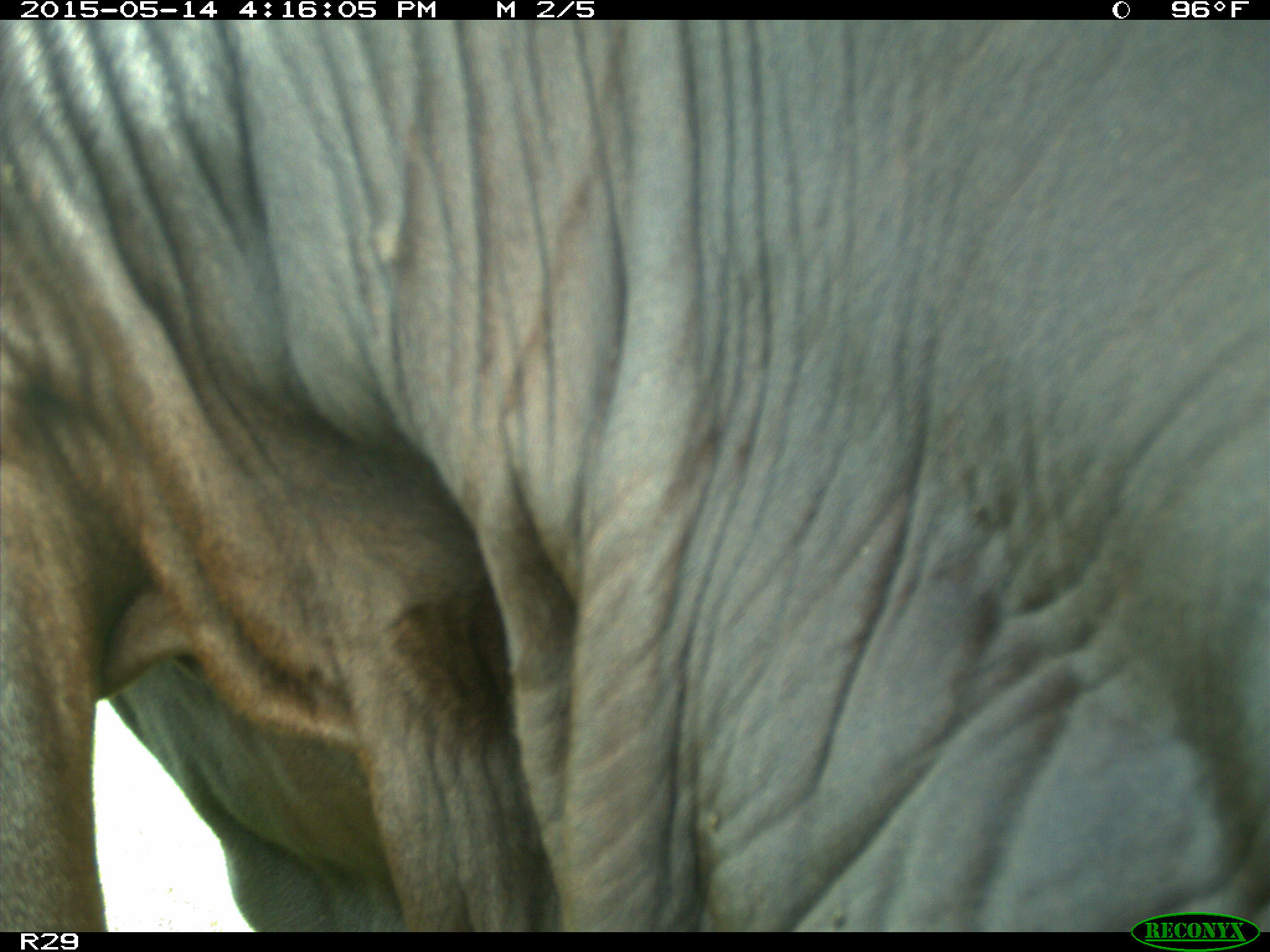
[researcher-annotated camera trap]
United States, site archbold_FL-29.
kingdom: Animalia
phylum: Chordata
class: Mammalia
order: Artiodactyla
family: Bovidae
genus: Bos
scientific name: Bos taurus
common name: domestic cow